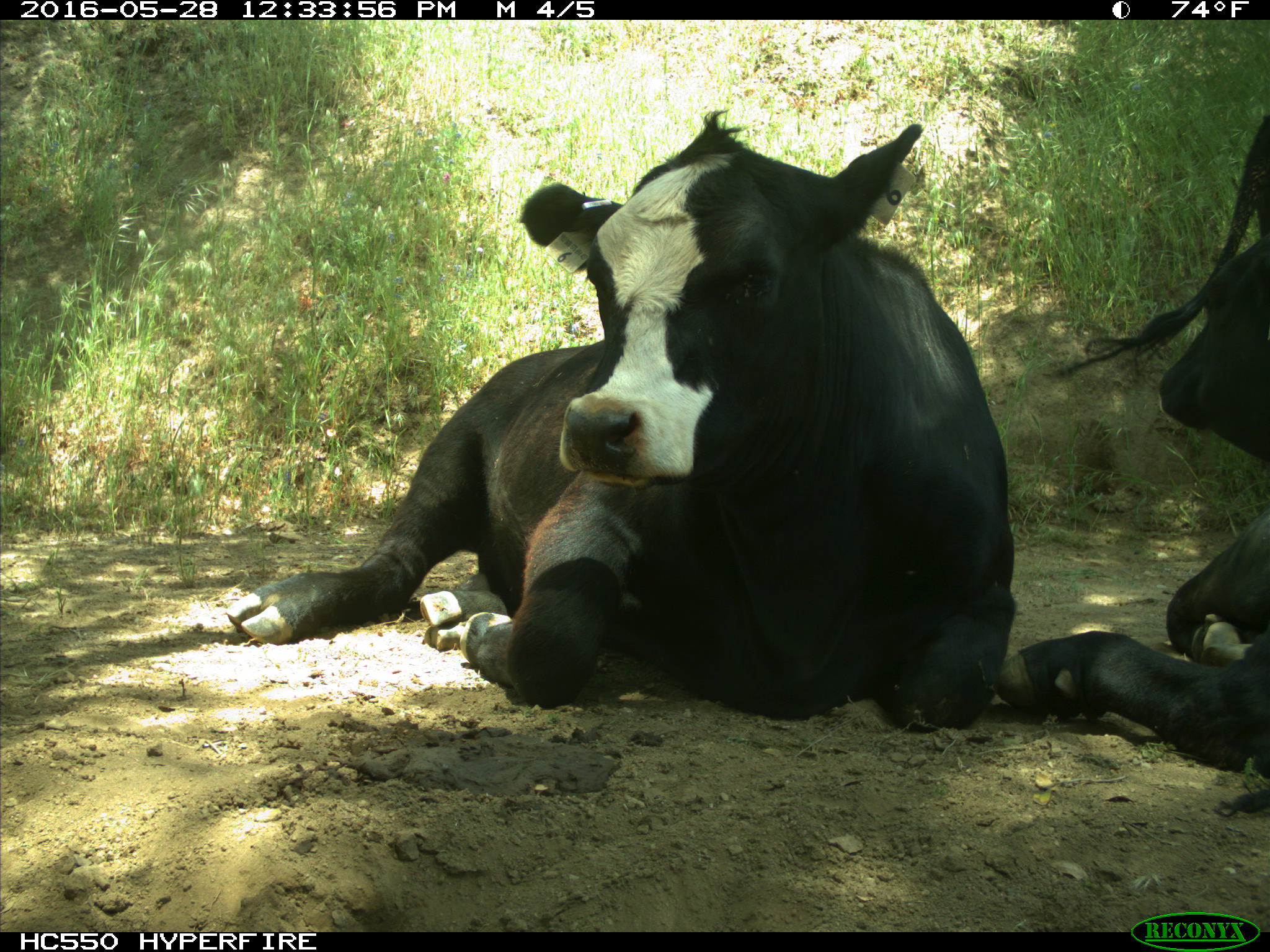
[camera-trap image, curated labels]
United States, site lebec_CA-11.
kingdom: Animalia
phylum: Chordata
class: Mammalia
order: Artiodactyla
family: Bovidae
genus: Bos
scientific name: Bos taurus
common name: domestic cow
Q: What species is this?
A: Bos taurus (domestic cow).